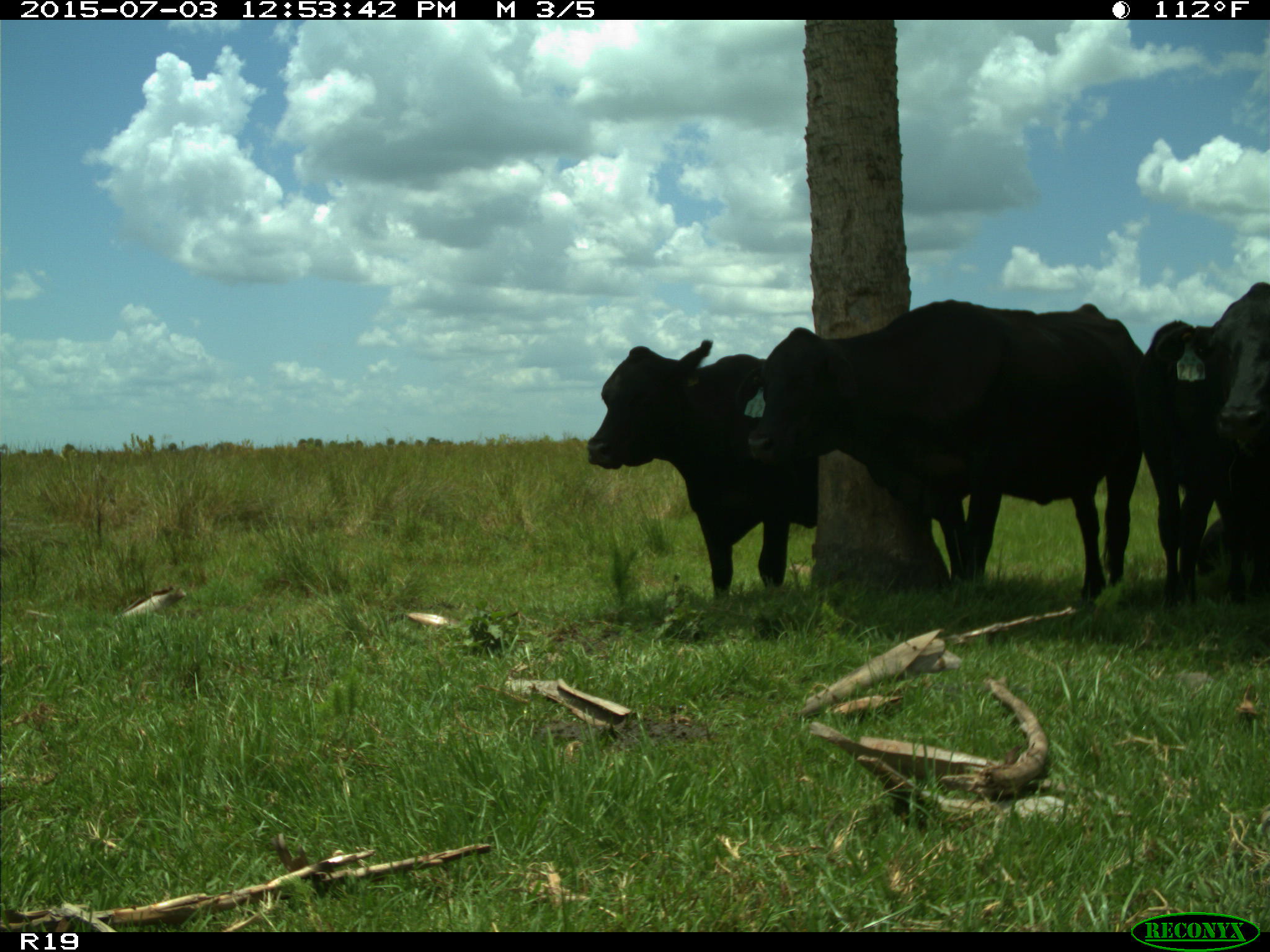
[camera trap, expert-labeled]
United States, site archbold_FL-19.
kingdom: Animalia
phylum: Chordata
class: Mammalia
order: Artiodactyla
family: Bovidae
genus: Bos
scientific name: Bos taurus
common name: domestic cow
Bos taurus (domestic cow).